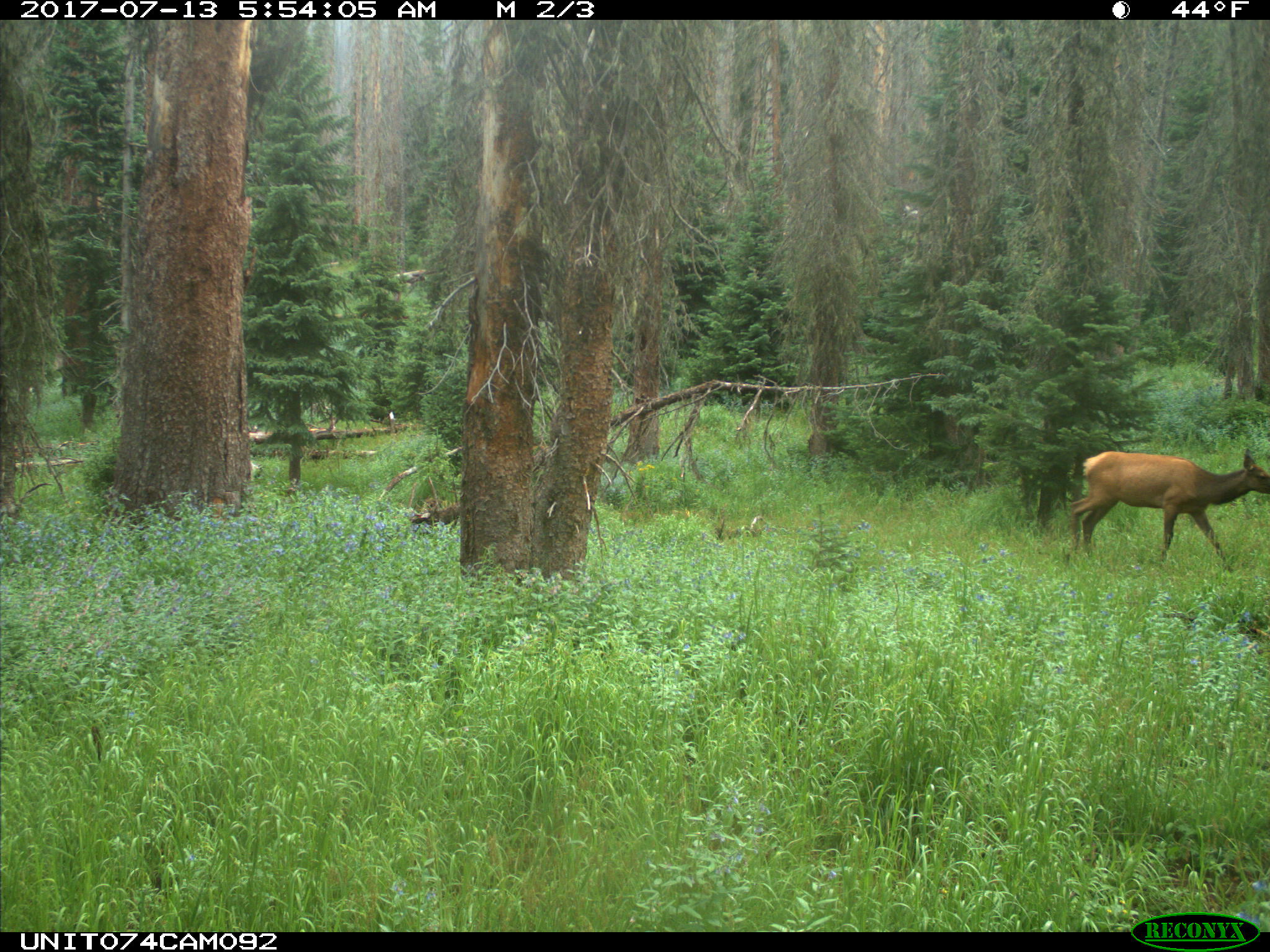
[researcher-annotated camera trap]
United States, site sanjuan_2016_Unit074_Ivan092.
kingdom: Animalia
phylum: Chordata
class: Mammalia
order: Artiodactyla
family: Cervidae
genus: Cervus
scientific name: Cervus elaphus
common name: red deer